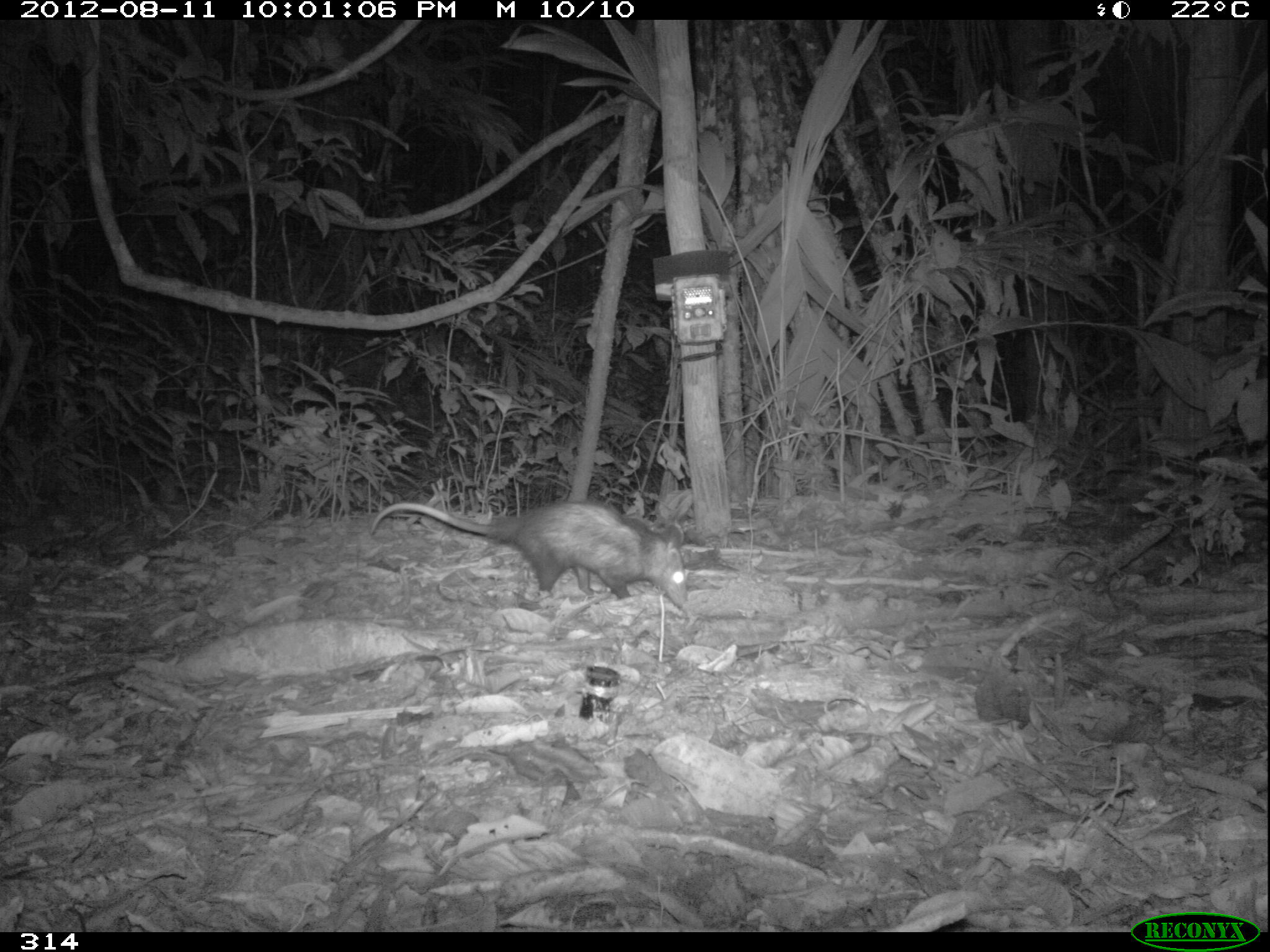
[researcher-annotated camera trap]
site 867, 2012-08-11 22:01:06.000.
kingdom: Animalia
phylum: Chordata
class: Mammalia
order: Didelphimorphia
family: Didelphidae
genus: Didelphis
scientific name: Didelphis marsupialis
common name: southern opossum